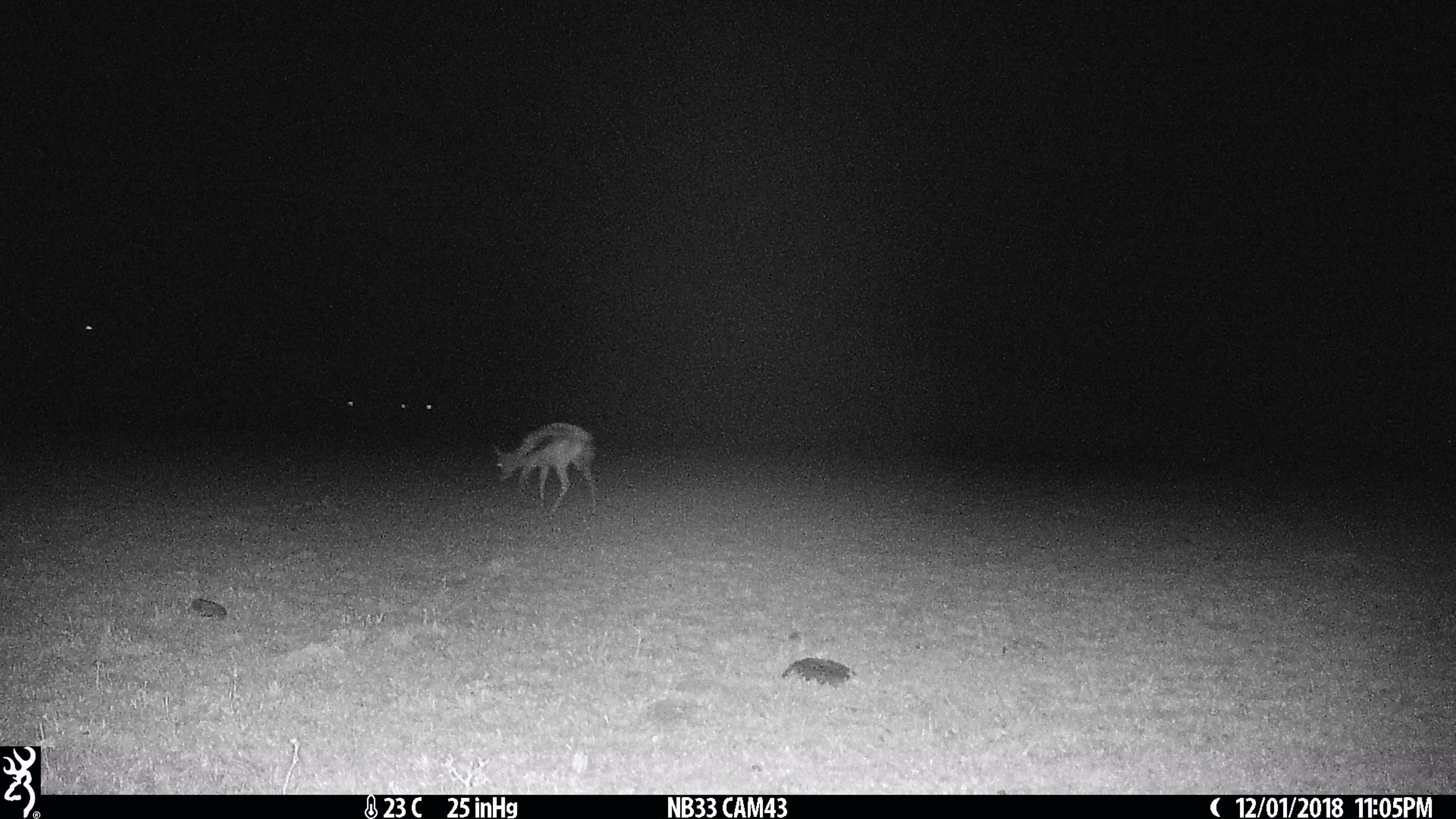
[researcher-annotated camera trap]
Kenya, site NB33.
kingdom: Animalia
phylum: Chordata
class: Mammalia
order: Artiodactyla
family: Bovidae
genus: Eudorcas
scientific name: Eudorcas thomsonii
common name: thomon's gazelle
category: gazelle thomsons